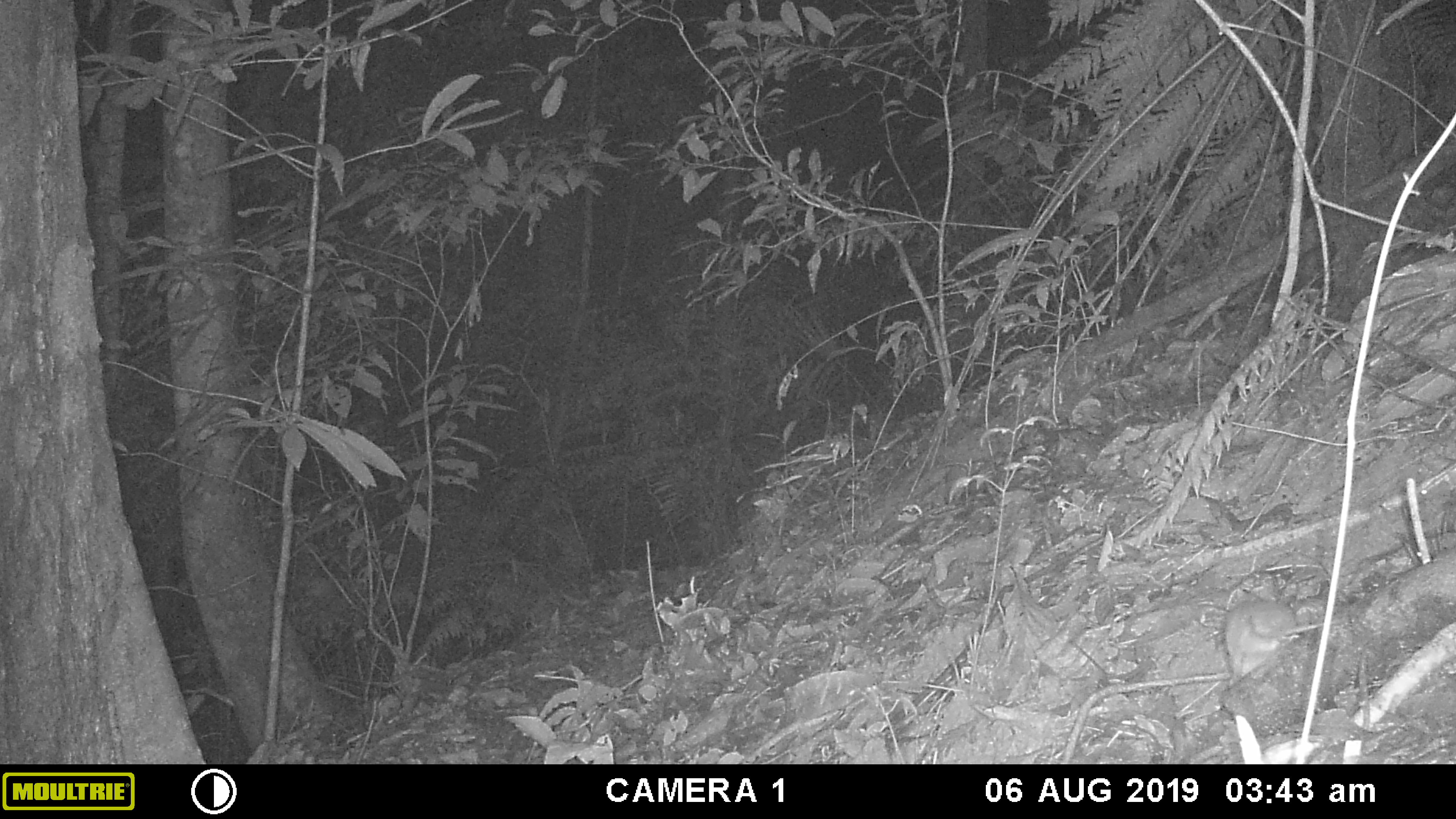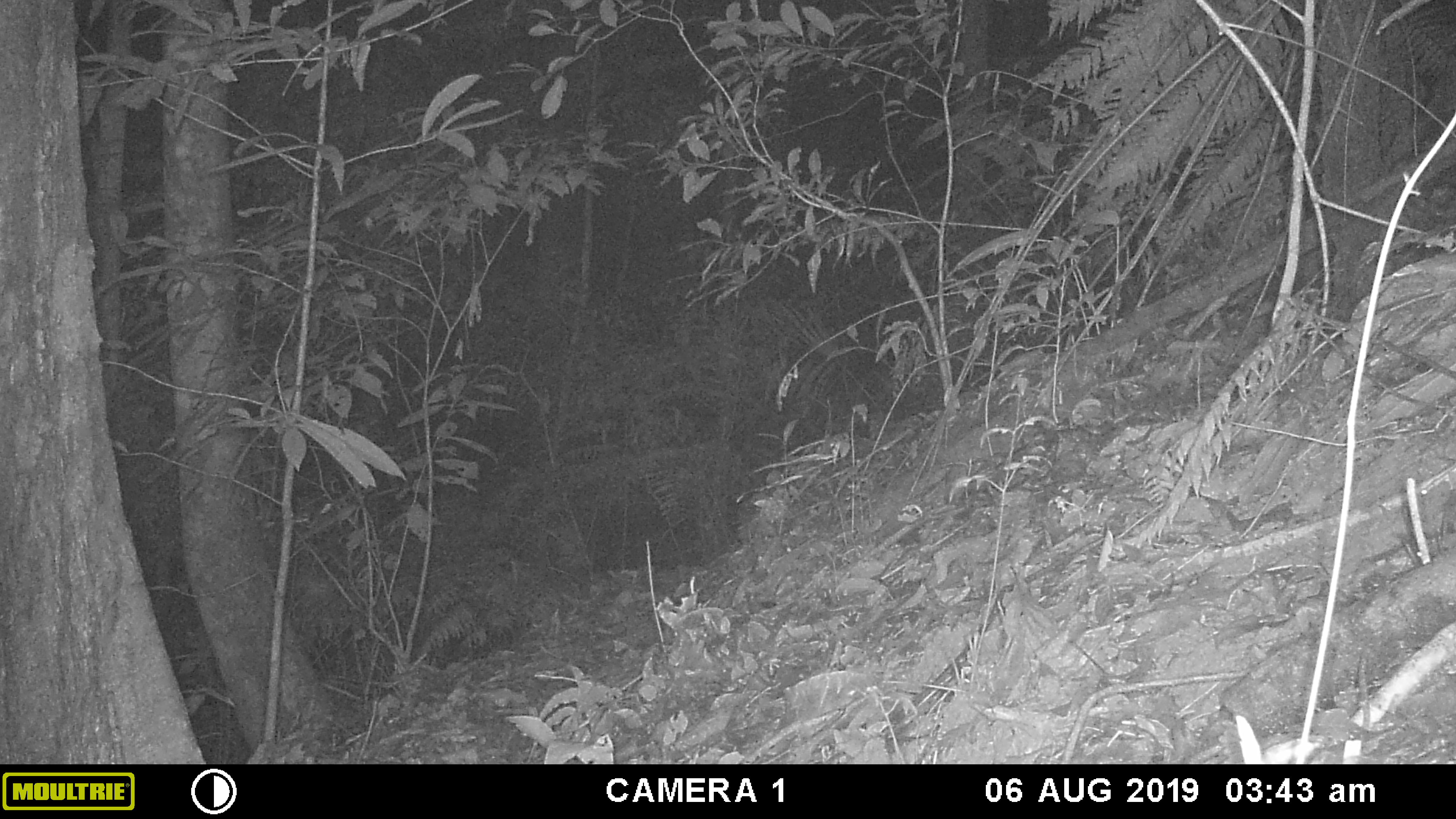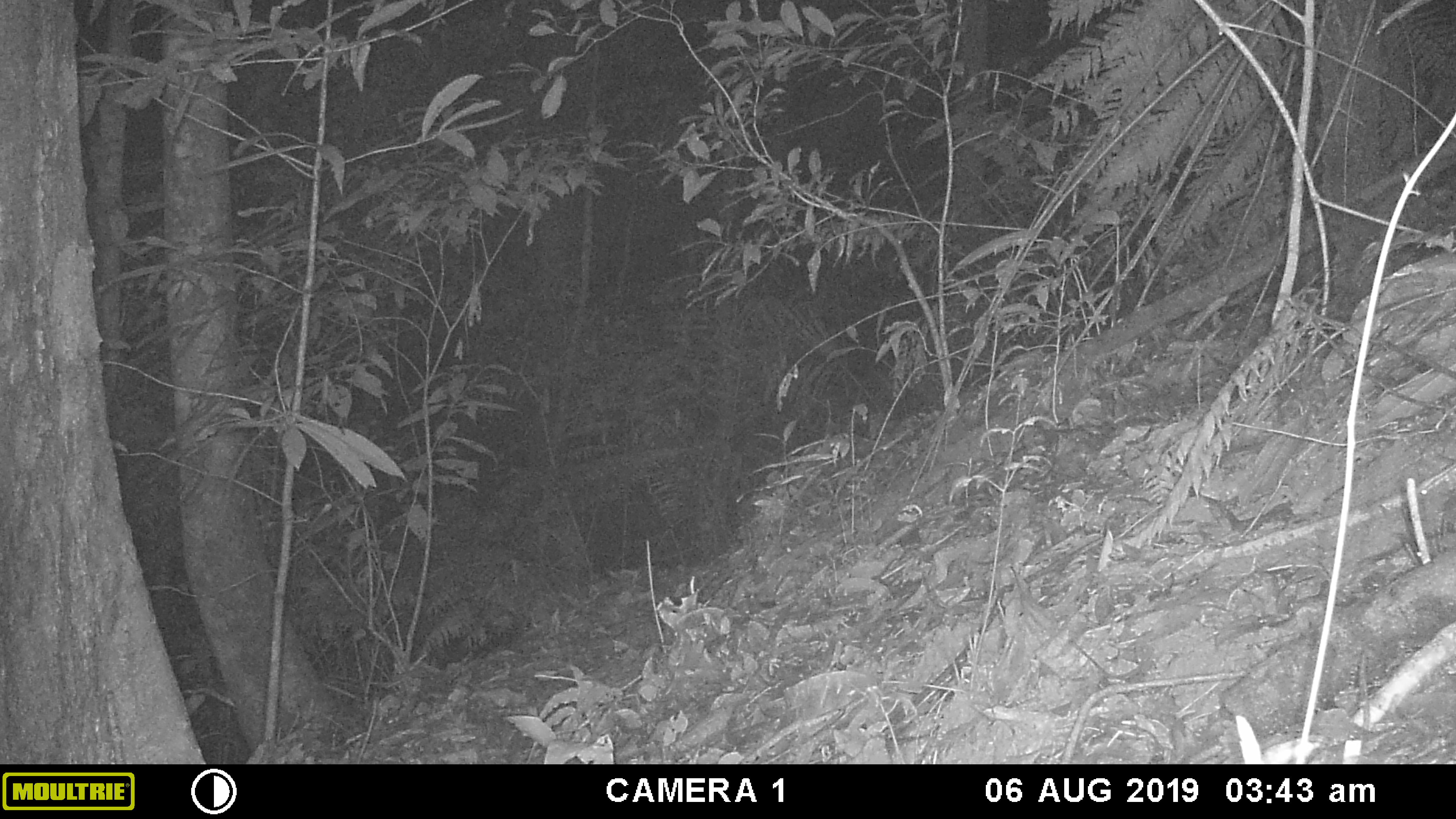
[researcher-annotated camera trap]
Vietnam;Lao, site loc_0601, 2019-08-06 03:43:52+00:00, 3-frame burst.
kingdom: Animalia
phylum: Chordata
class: Mammalia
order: Rodentia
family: Muridae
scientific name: Muridae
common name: old-world mice and rats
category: unidentified murid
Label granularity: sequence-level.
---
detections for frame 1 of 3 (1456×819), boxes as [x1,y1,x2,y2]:
unidentified murid: [1223,600,1343,686]